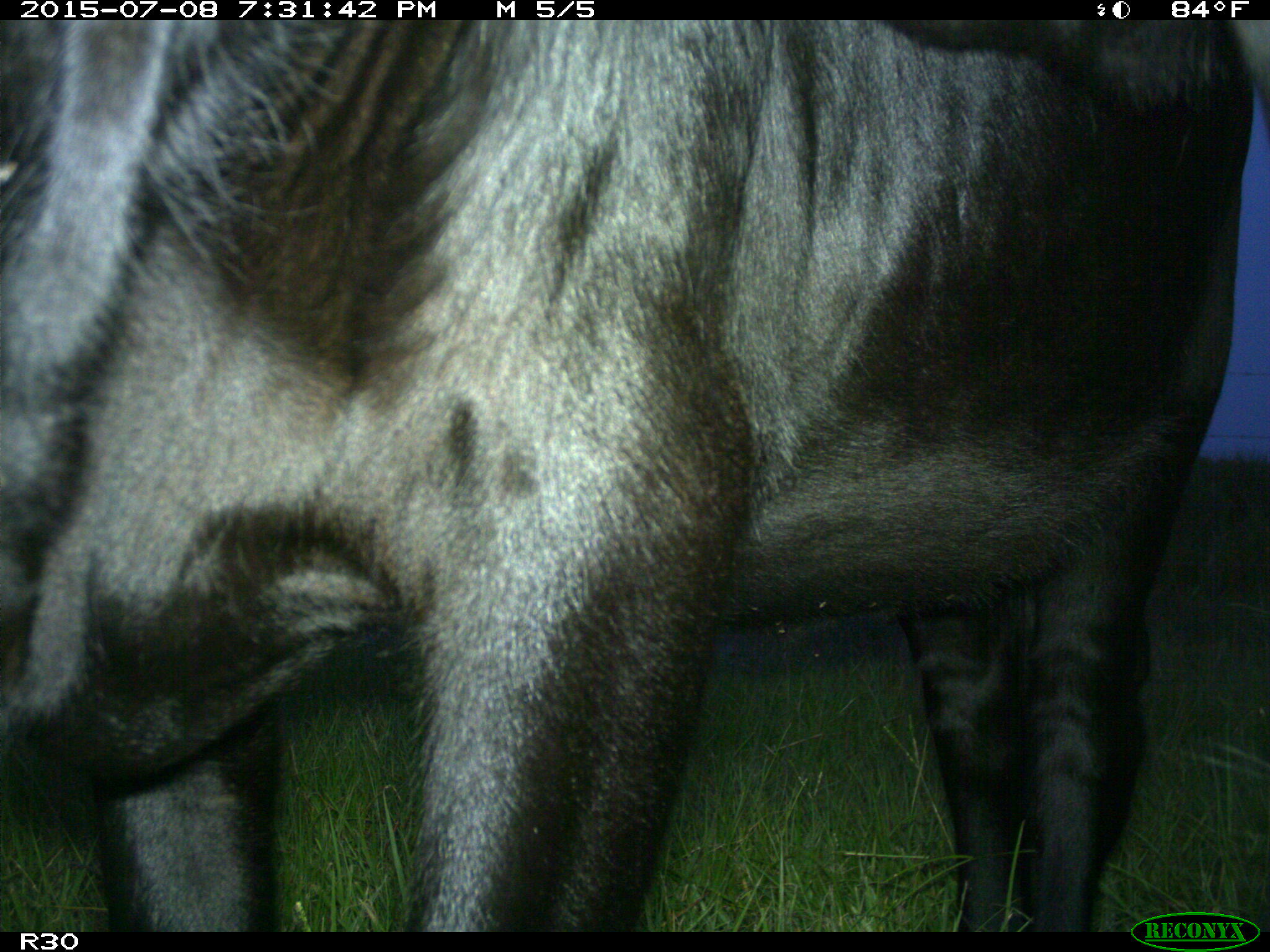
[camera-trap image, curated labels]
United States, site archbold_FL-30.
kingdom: Animalia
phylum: Chordata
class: Mammalia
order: Artiodactyla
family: Bovidae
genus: Bos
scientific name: Bos taurus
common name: domestic cow